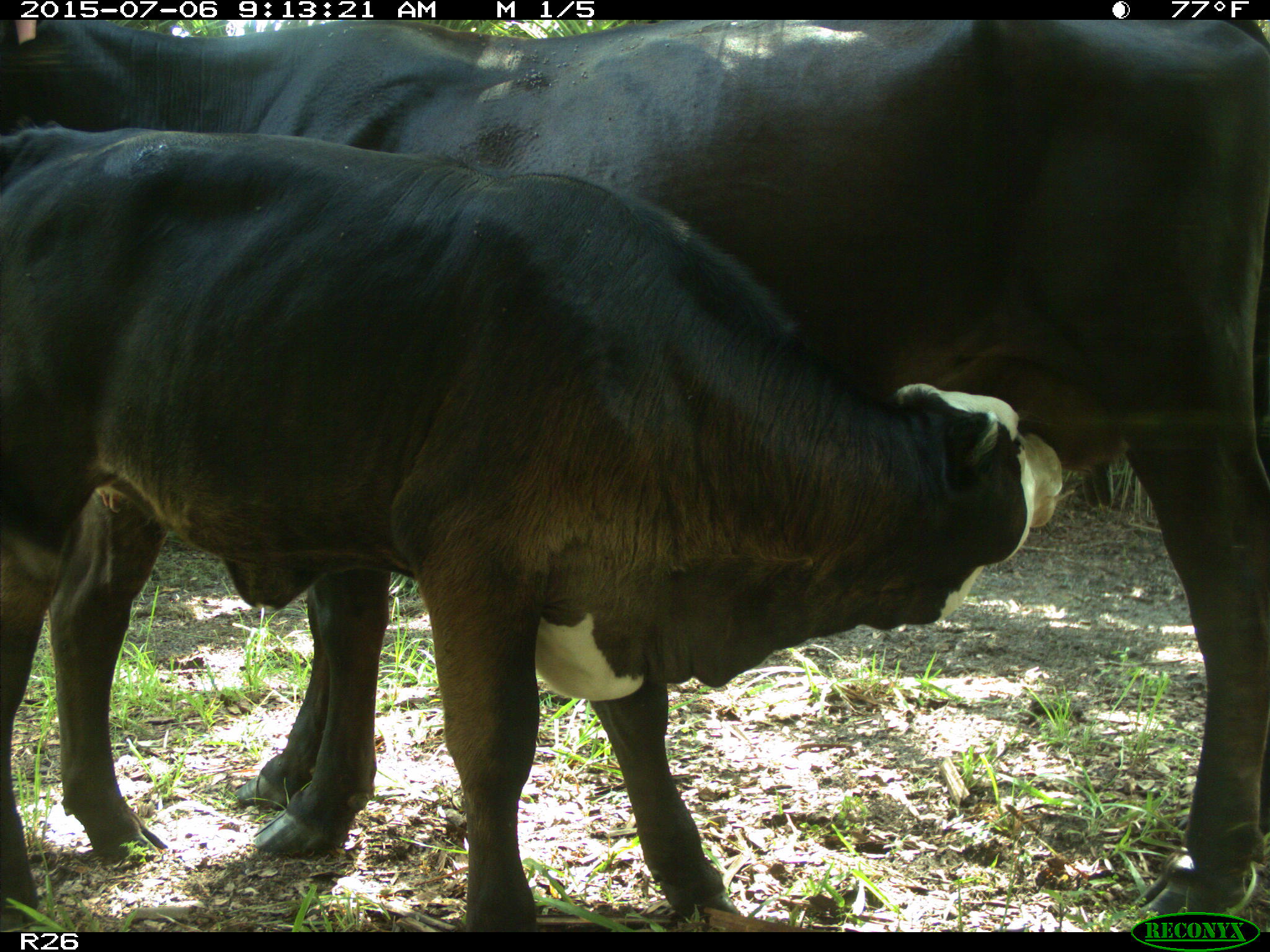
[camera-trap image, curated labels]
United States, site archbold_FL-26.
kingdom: Animalia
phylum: Chordata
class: Mammalia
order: Artiodactyla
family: Bovidae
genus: Bos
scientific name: Bos taurus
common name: domestic cow